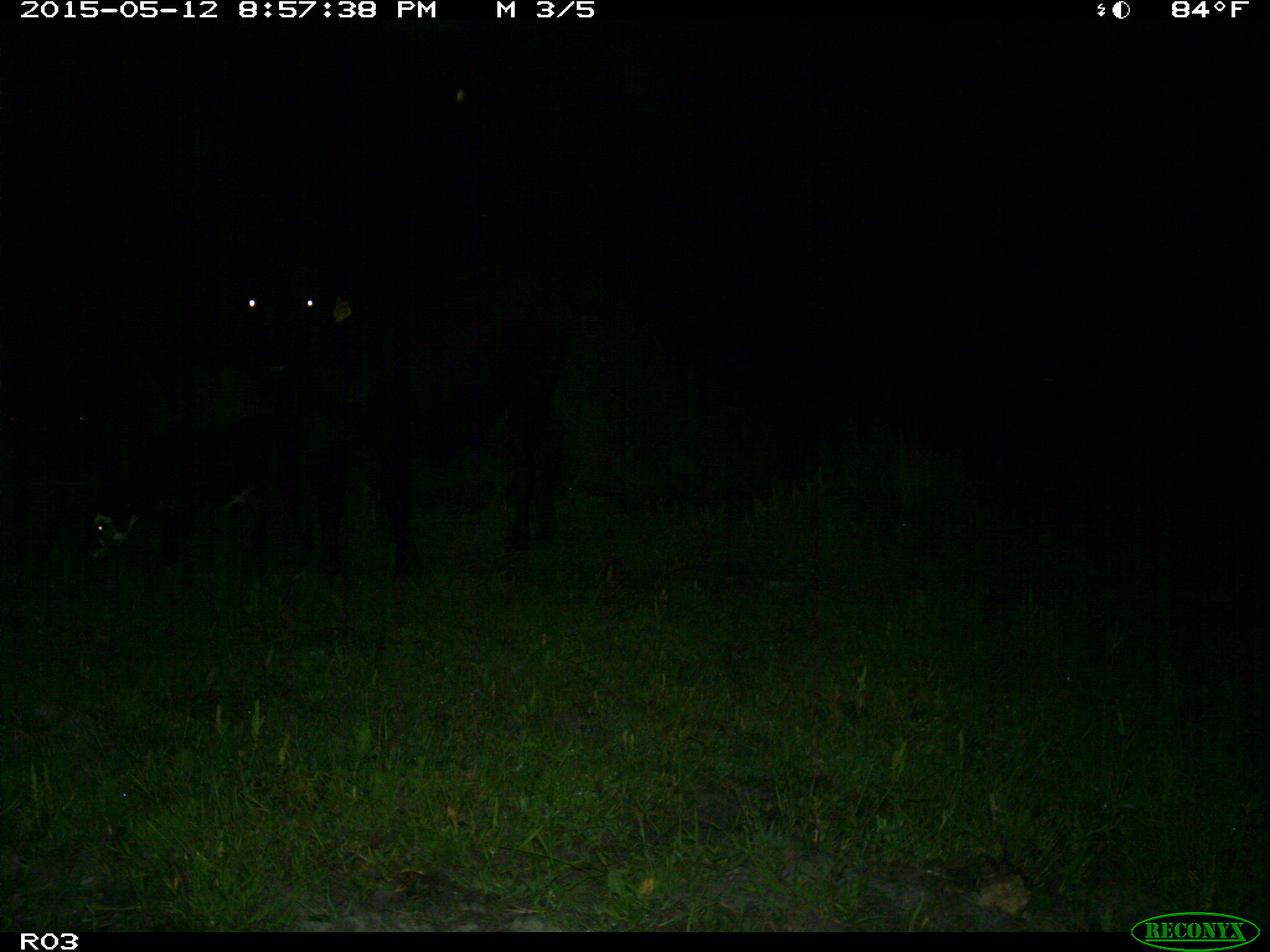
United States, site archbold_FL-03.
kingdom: Animalia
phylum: Chordata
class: Mammalia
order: Artiodactyla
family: Bovidae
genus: Bos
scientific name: Bos taurus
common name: domestic cow